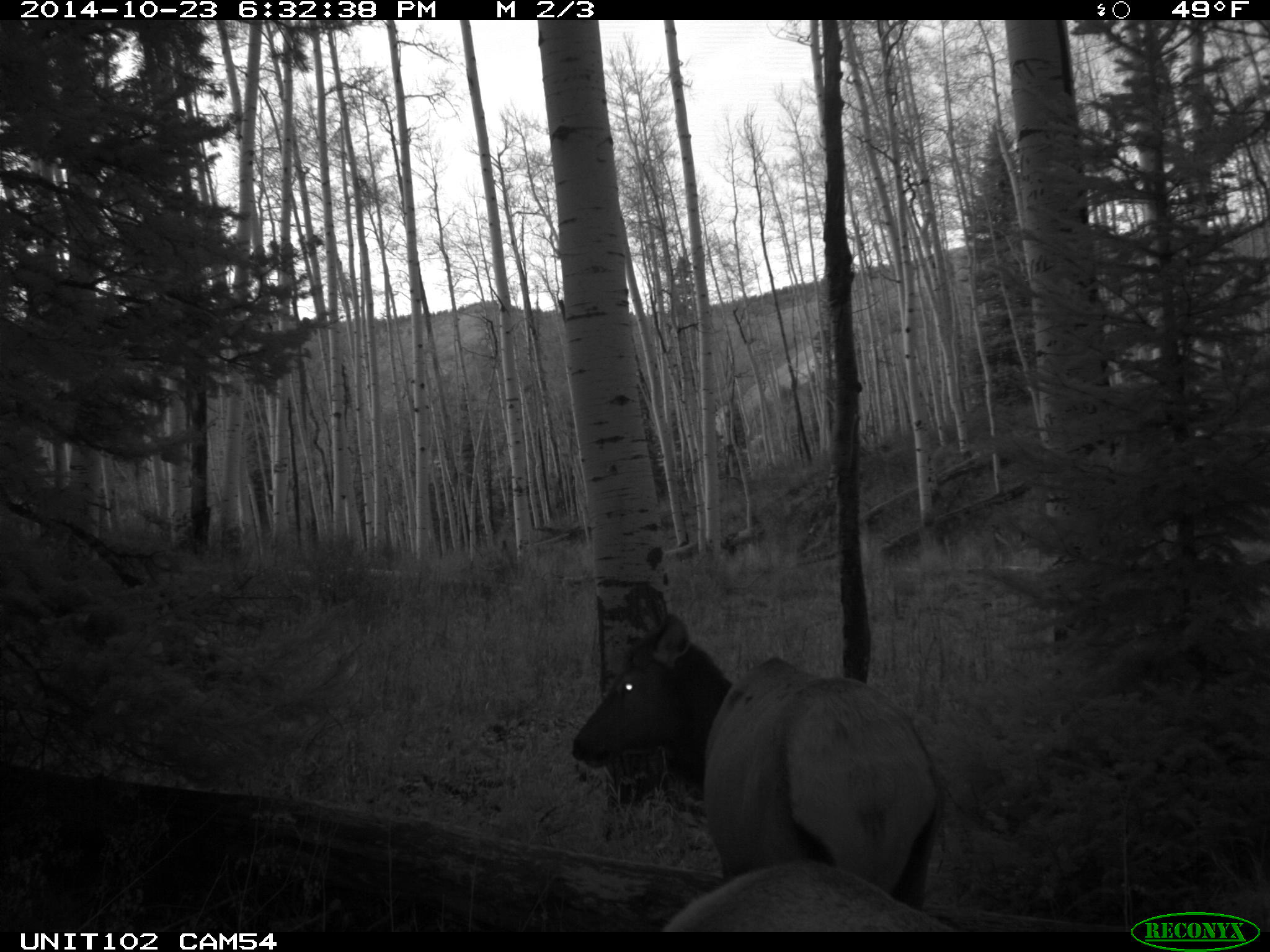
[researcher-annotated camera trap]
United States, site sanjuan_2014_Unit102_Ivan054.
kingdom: Animalia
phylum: Chordata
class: Mammalia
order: Artiodactyla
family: Cervidae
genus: Cervus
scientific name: Cervus elaphus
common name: red deer